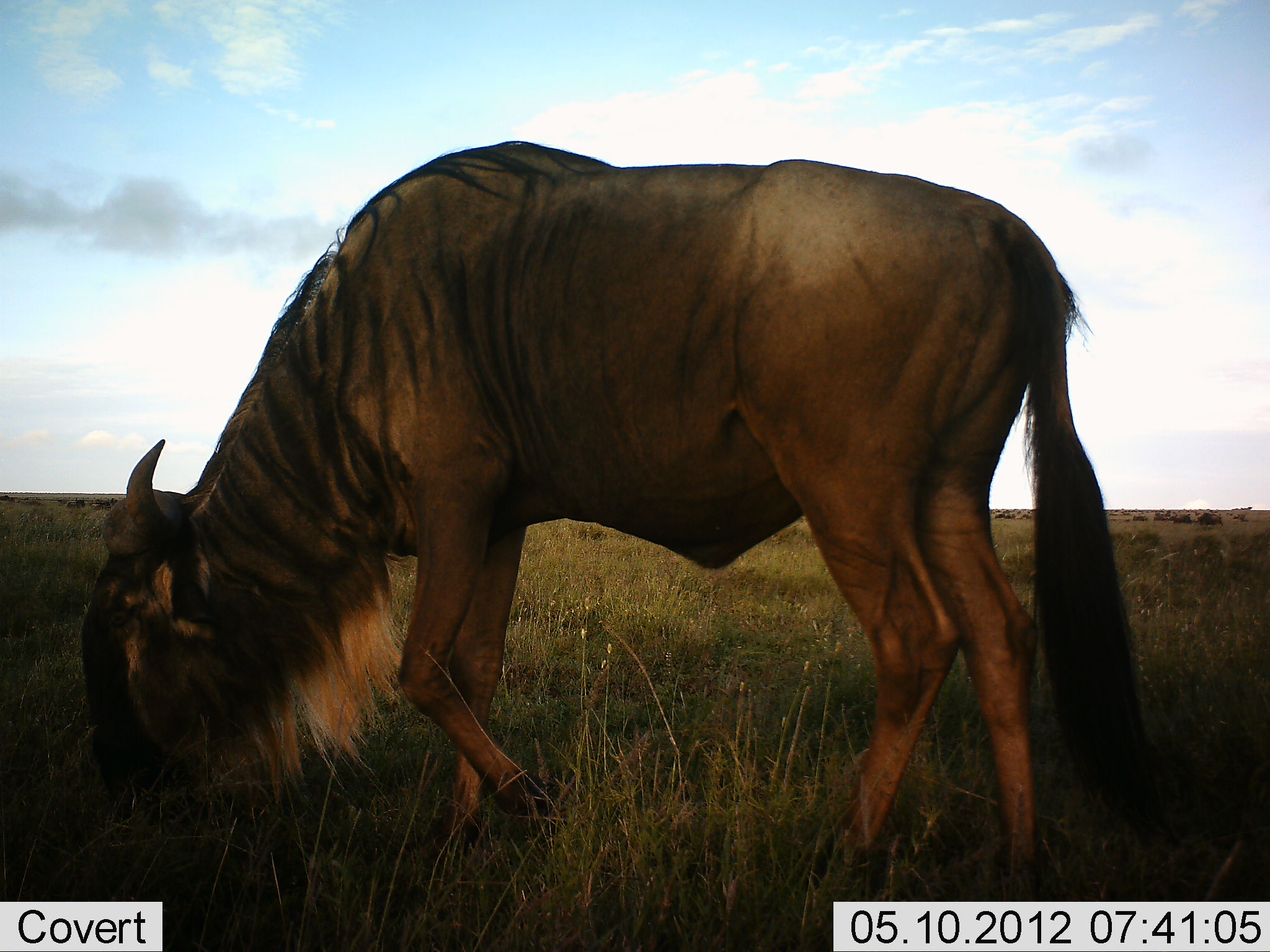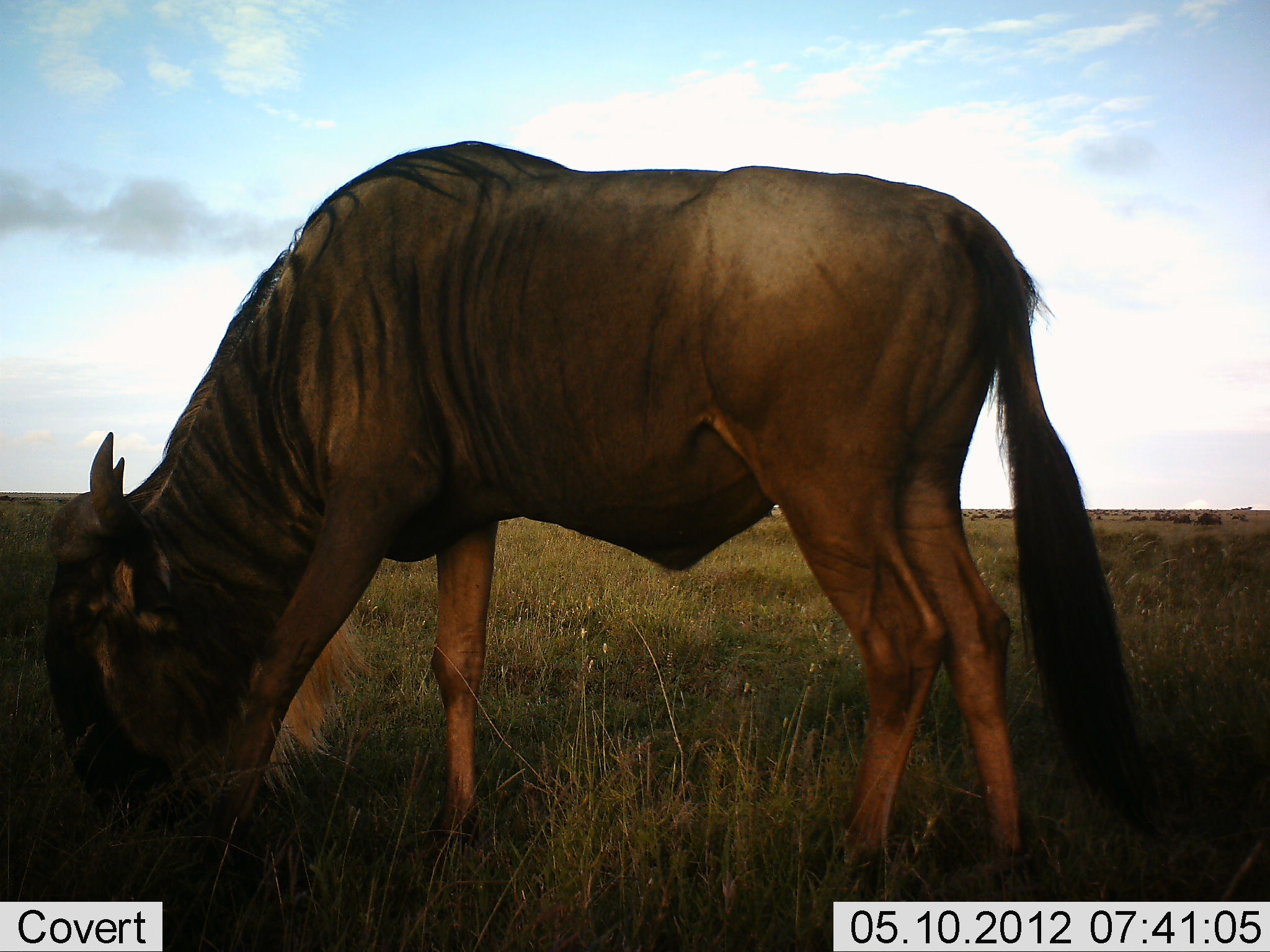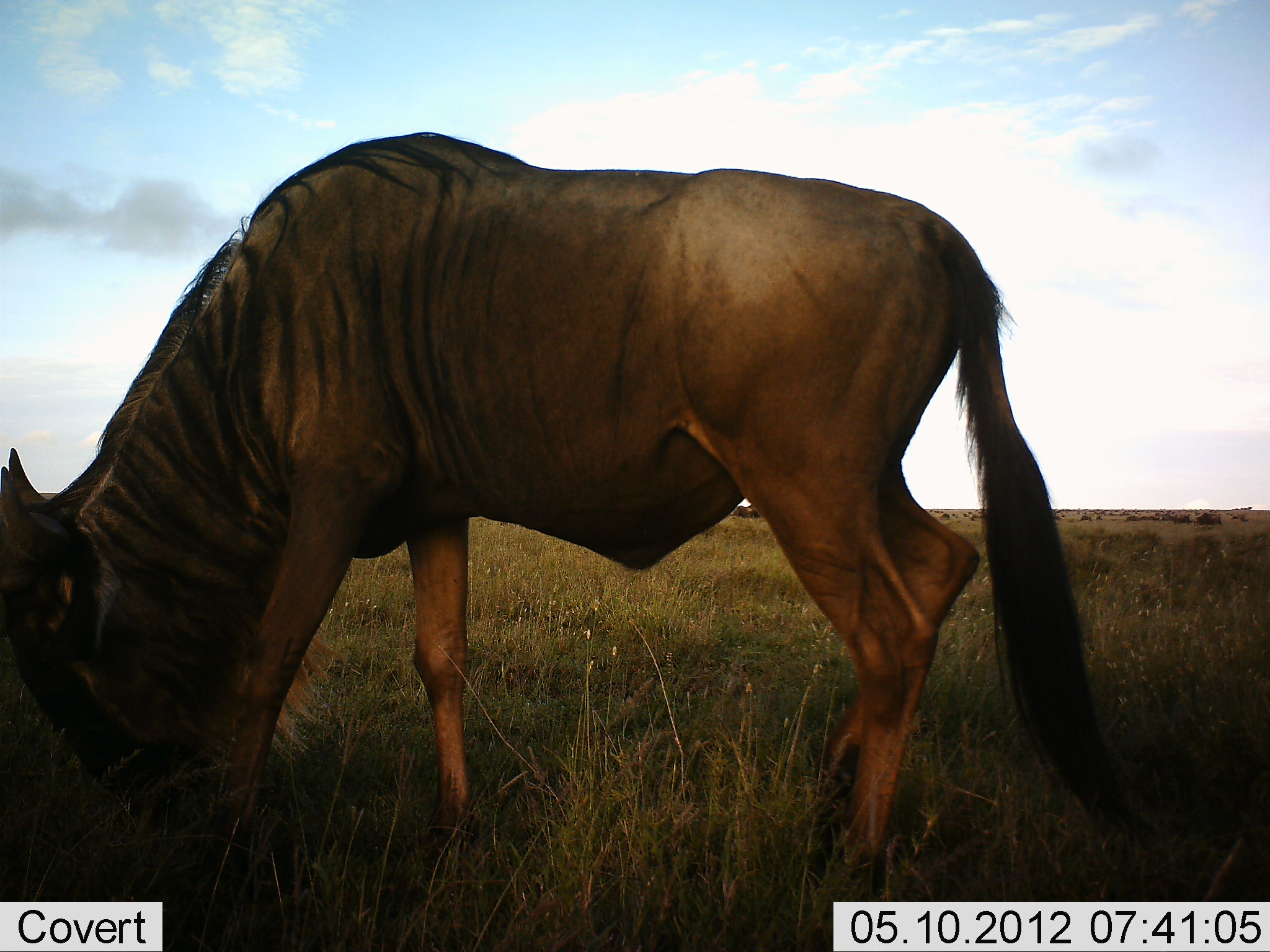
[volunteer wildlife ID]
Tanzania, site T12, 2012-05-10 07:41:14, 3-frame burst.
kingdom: Animalia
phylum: Chordata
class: Mammalia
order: Artiodactyla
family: Bovidae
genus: Connochaetes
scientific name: Connochaetes taurinus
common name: blue wildebeest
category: wildebeest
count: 1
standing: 20%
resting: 0%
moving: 0%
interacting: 0%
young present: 0%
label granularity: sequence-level